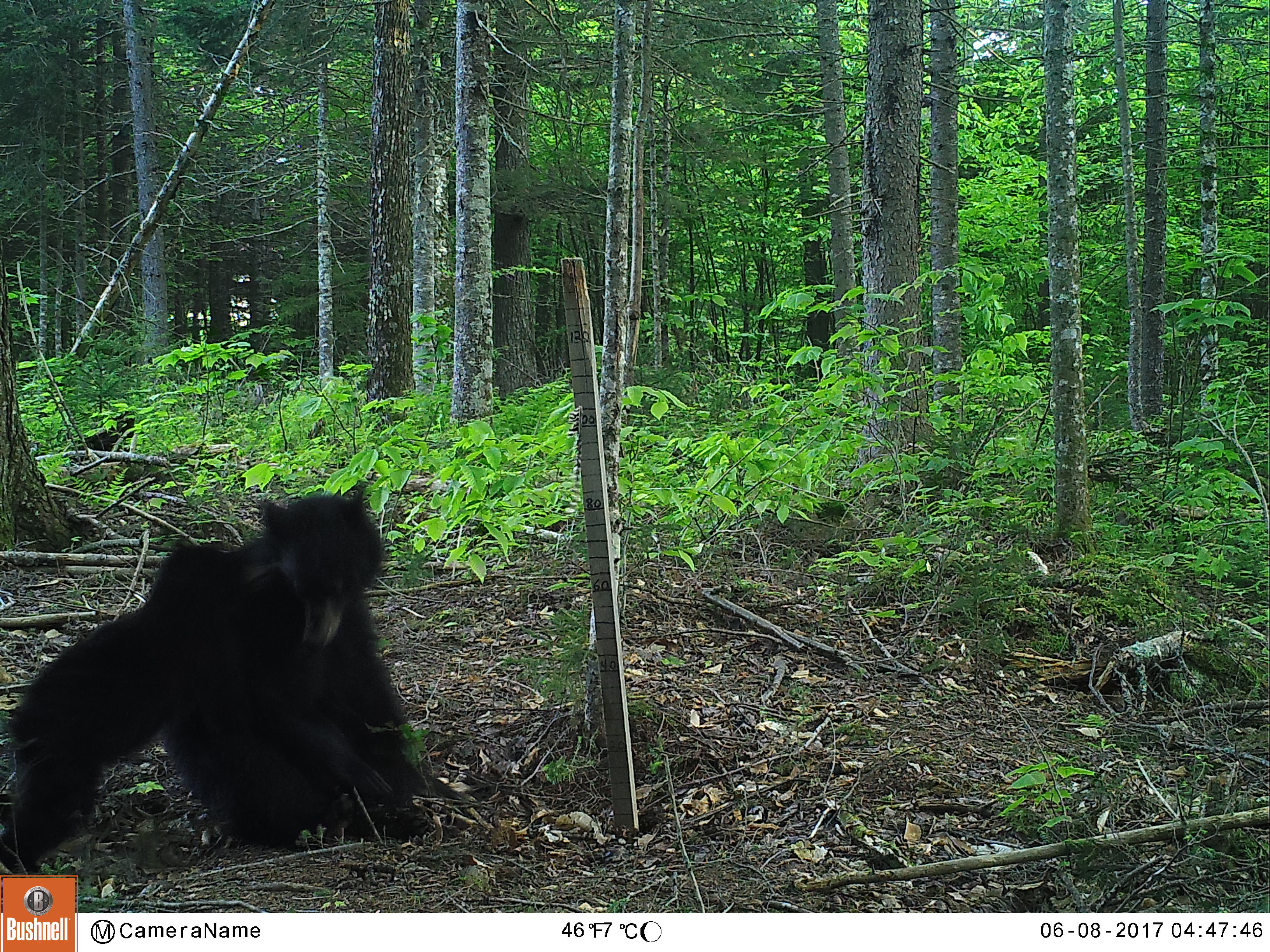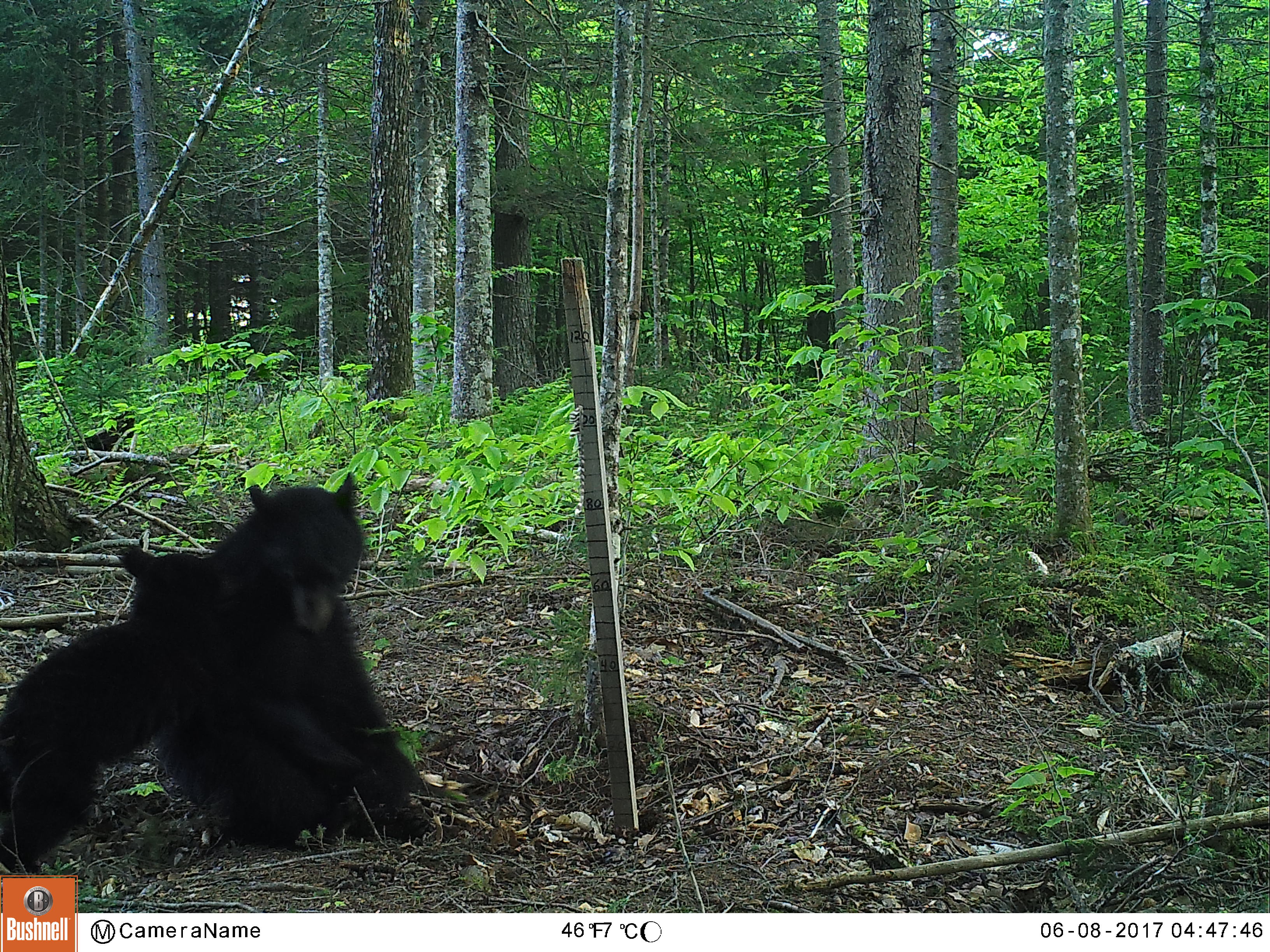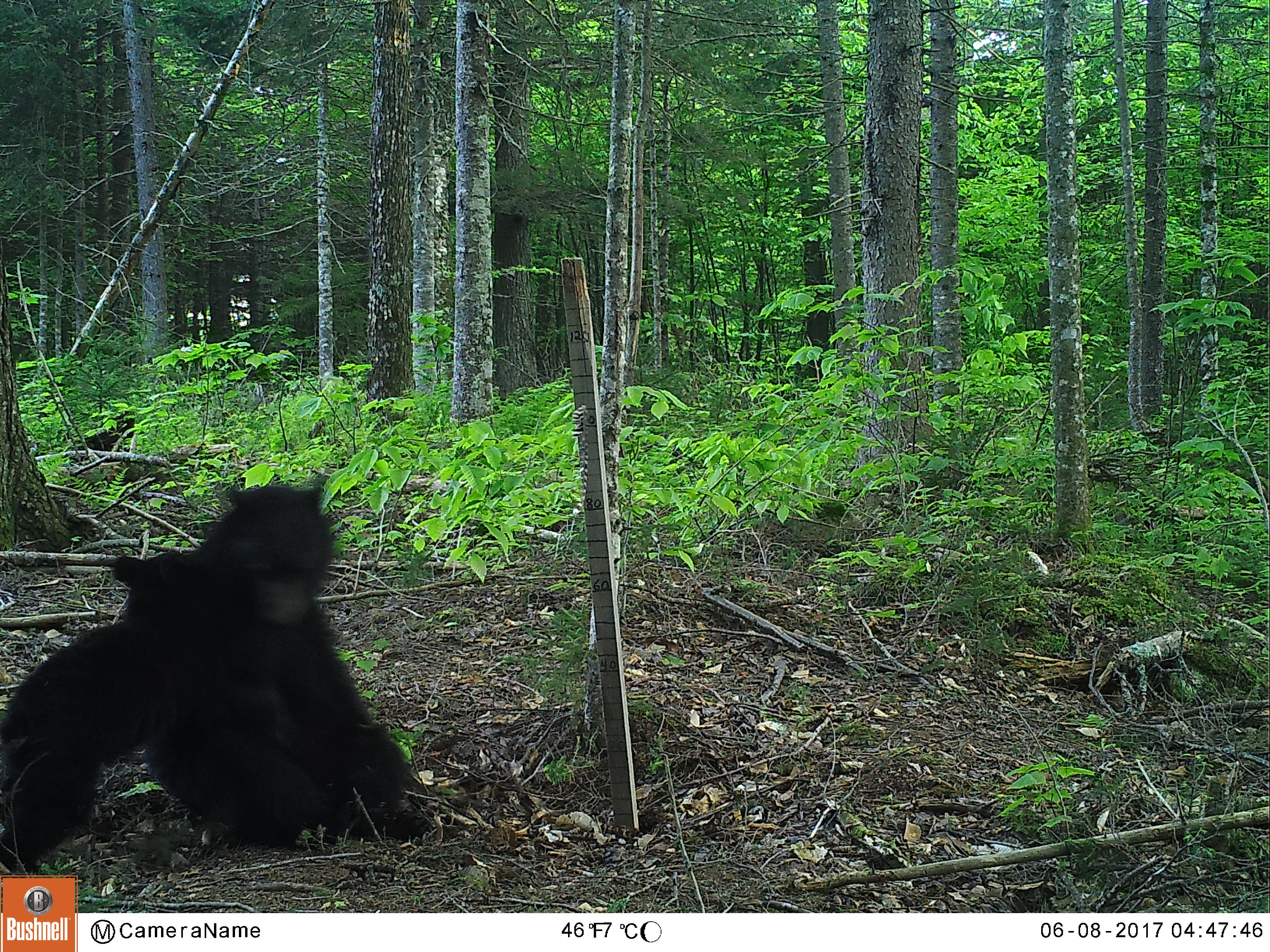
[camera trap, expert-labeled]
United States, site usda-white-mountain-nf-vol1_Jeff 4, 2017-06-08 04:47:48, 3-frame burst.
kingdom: Animalia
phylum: Chordata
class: Mammalia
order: Carnivora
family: Ursidae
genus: Ursus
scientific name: Ursus americanus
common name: black bear